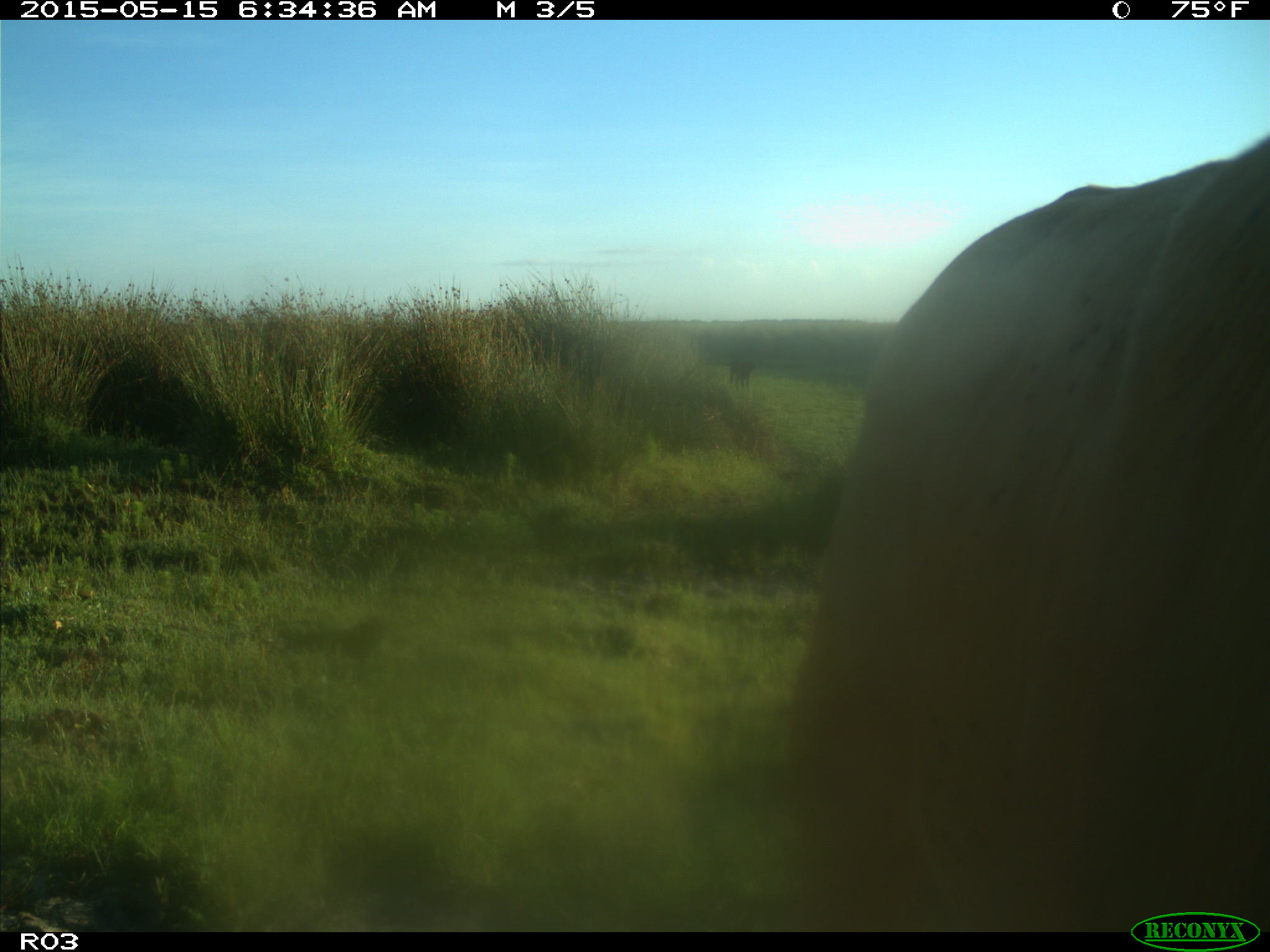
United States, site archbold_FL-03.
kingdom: Animalia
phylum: Chordata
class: Mammalia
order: Artiodactyla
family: Bovidae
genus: Bos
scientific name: Bos taurus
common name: domestic cow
Bos taurus (domestic cow).